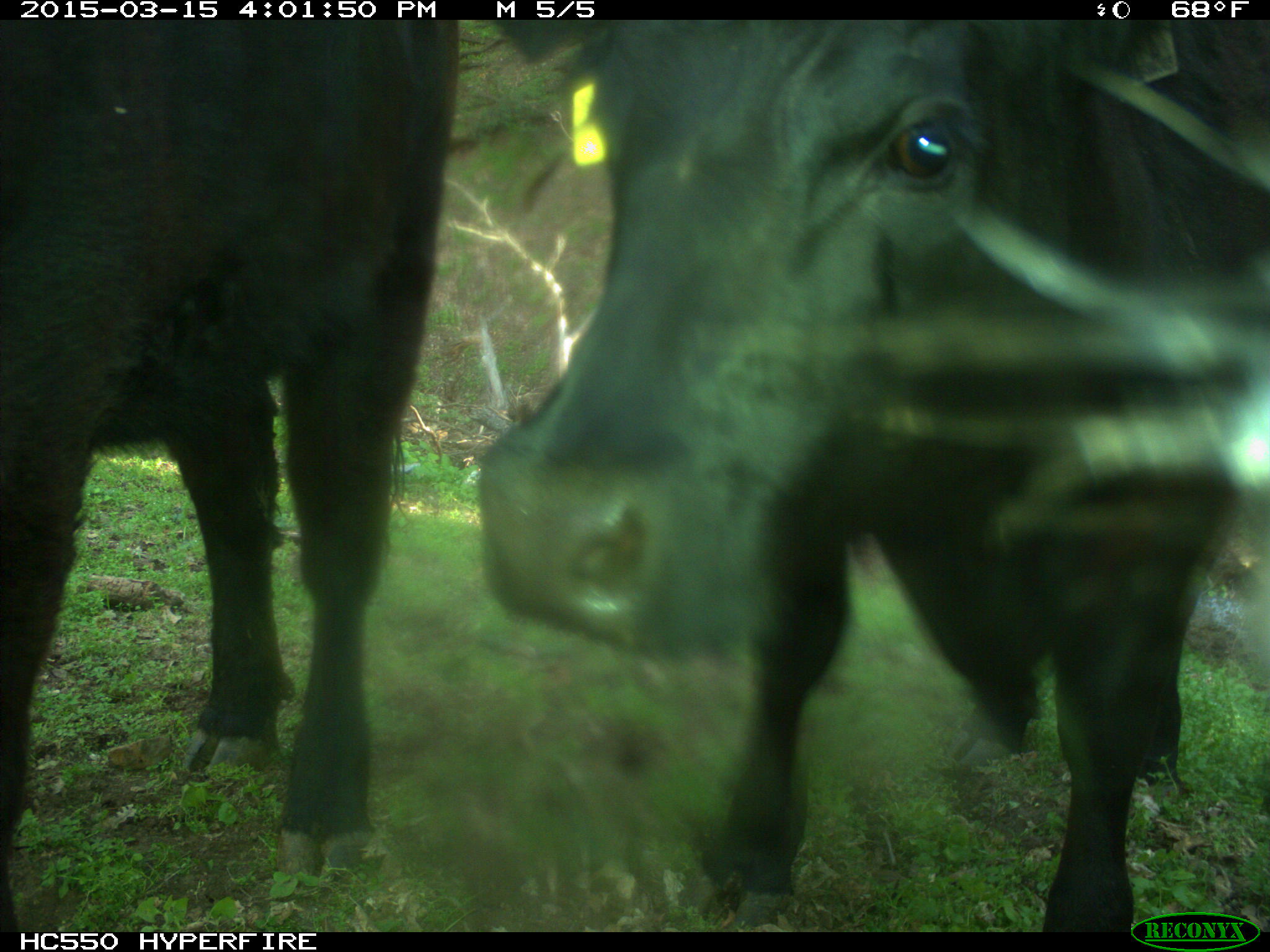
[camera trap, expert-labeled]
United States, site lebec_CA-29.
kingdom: Animalia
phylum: Chordata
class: Mammalia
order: Artiodactyla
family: Bovidae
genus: Bos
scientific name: Bos taurus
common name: domestic cow